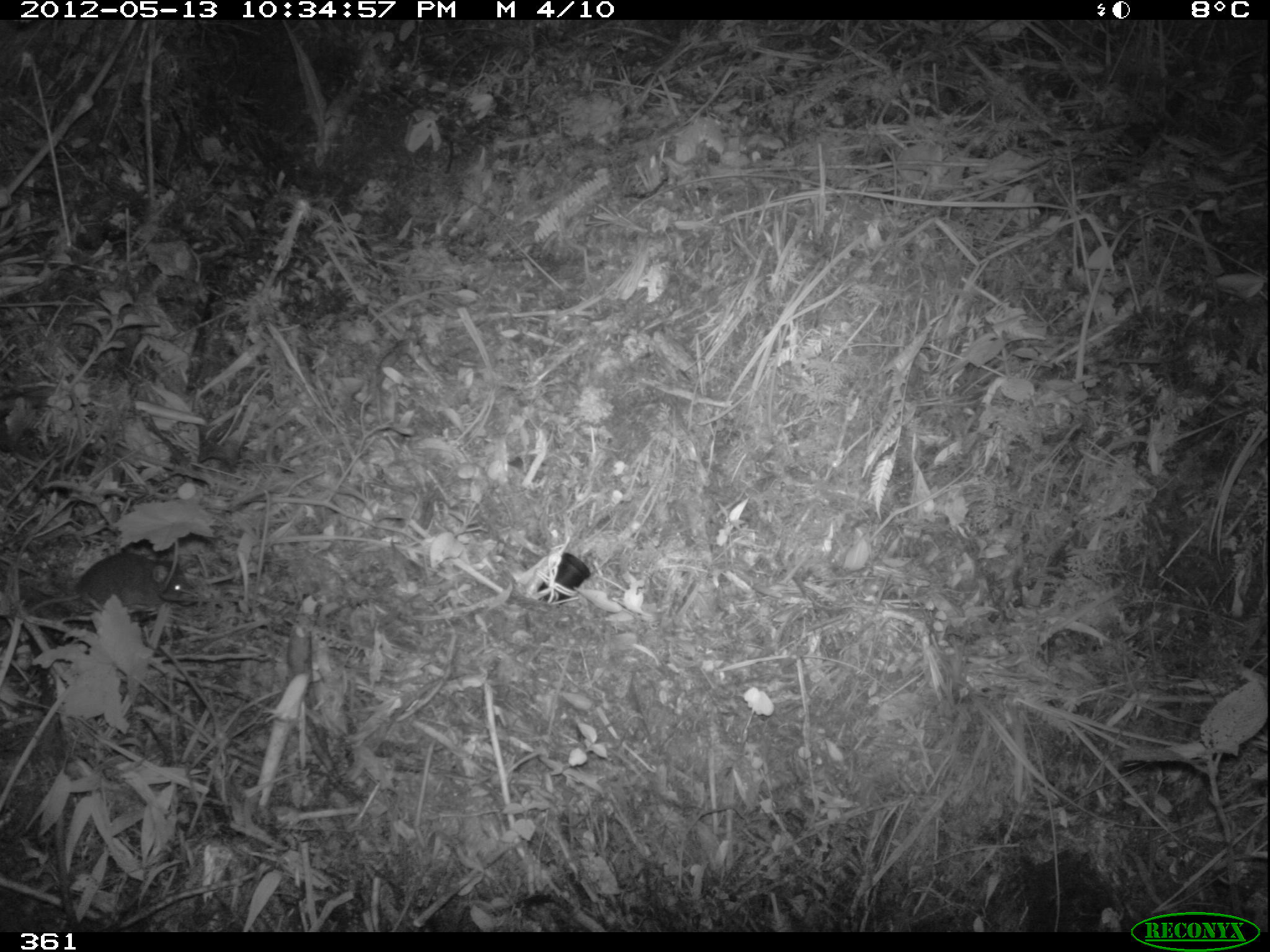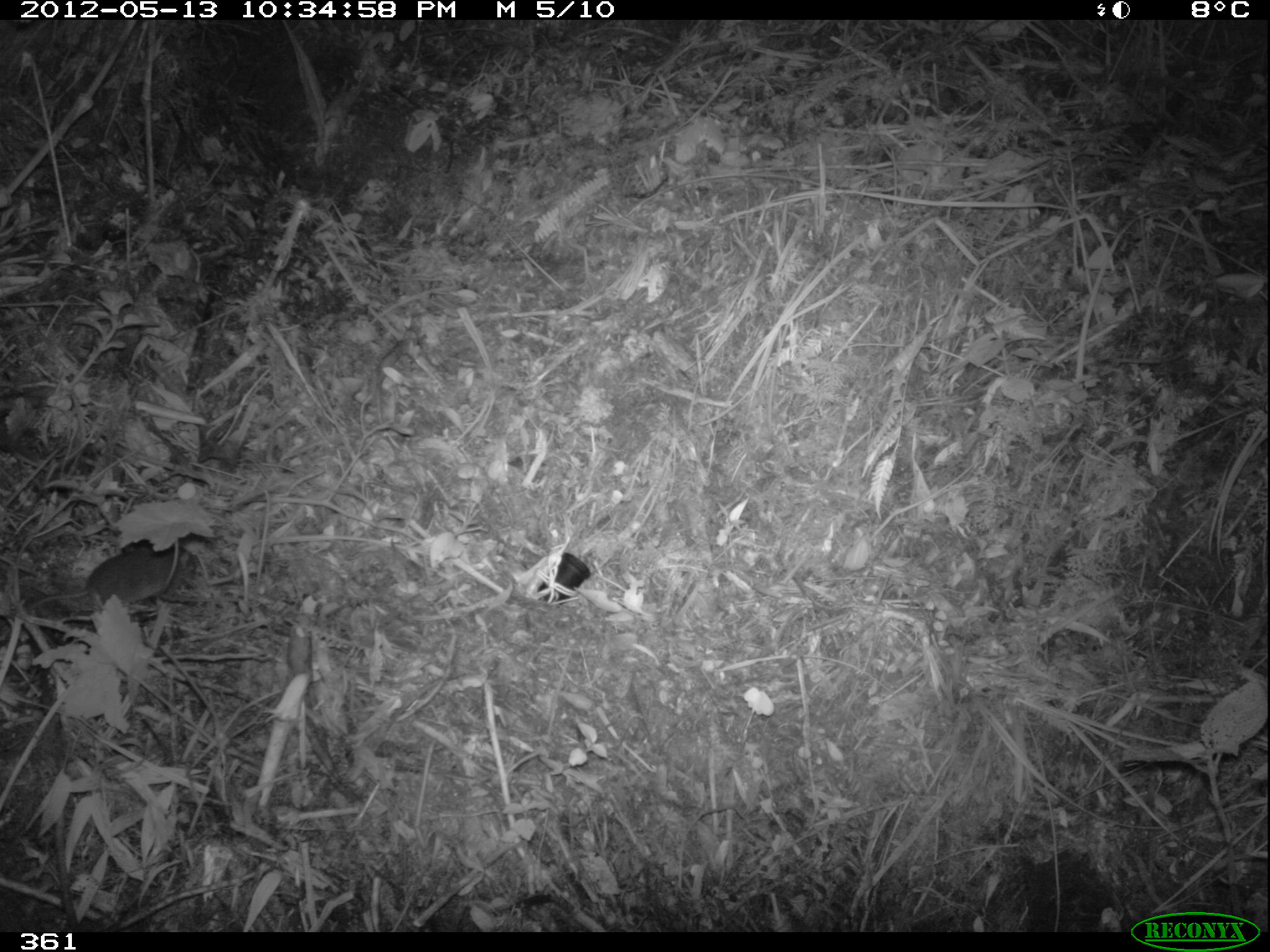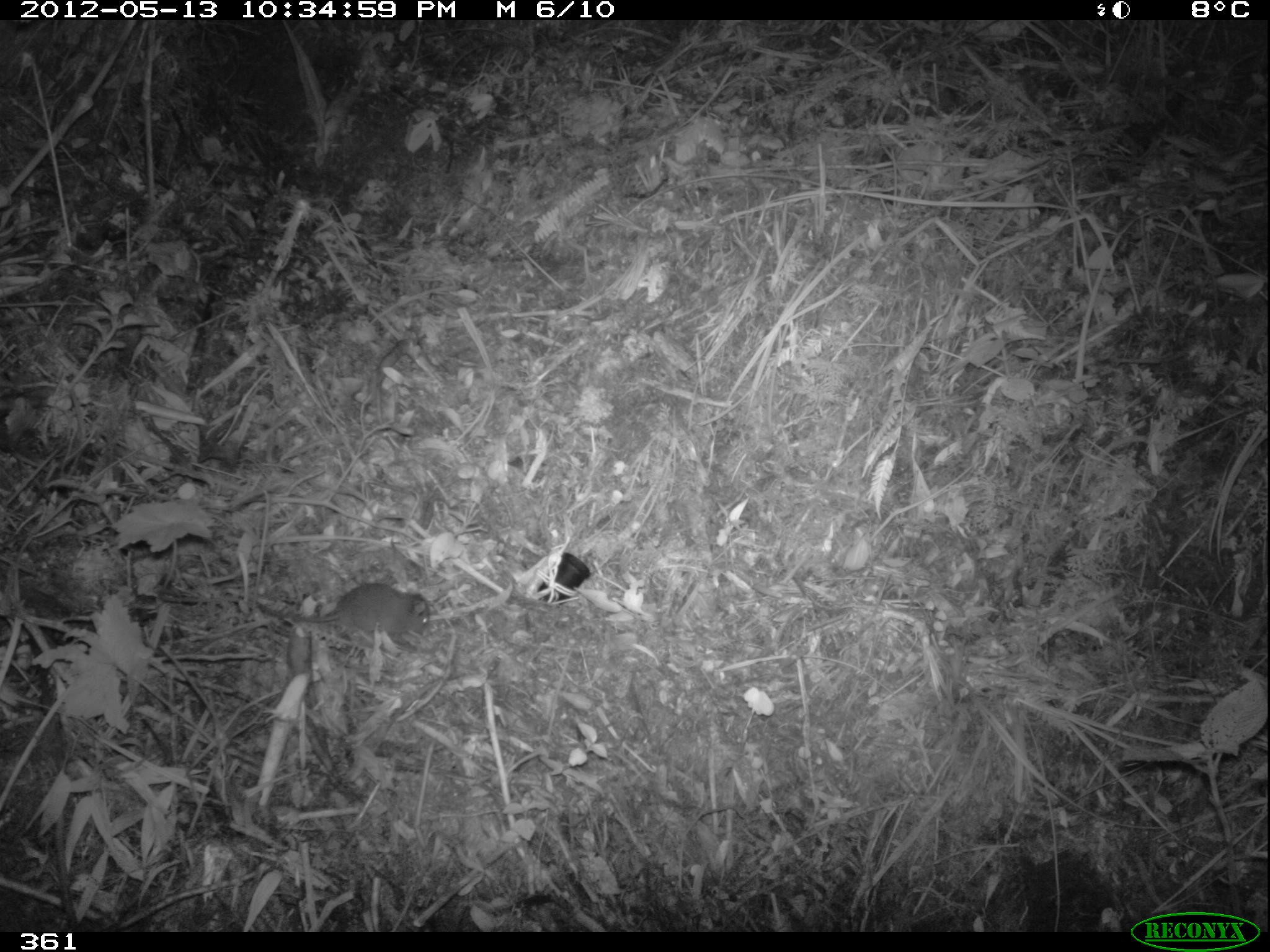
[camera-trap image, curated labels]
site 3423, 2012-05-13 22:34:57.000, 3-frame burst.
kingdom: Animalia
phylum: Chordata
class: Mammalia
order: Rodentia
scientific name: Rodentia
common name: rodents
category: unknown rodent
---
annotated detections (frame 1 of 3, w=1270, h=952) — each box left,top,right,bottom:
unknown rodent: 28,550,189,613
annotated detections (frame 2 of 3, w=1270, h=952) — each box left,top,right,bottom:
unknown rodent: 27,546,199,610